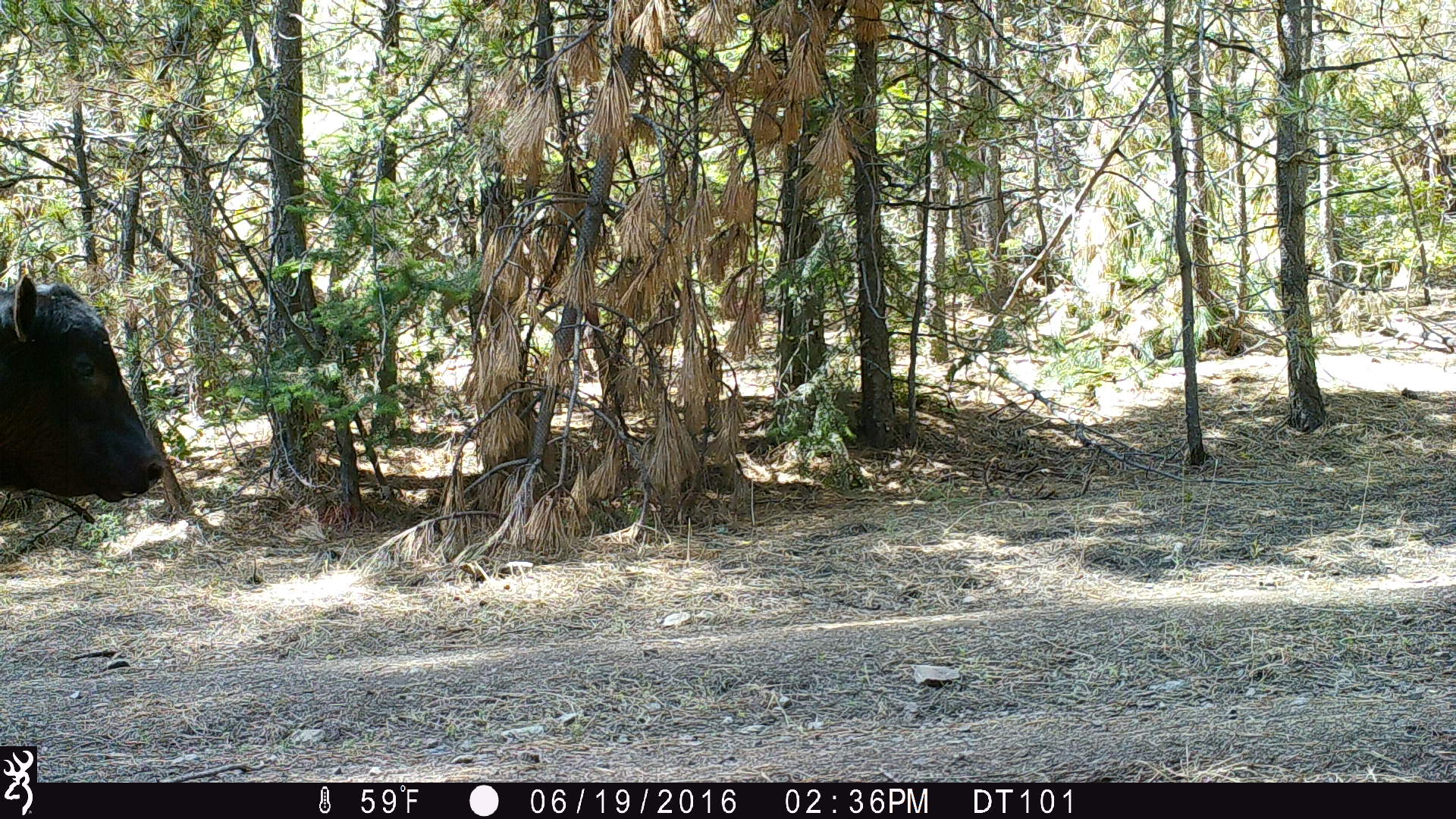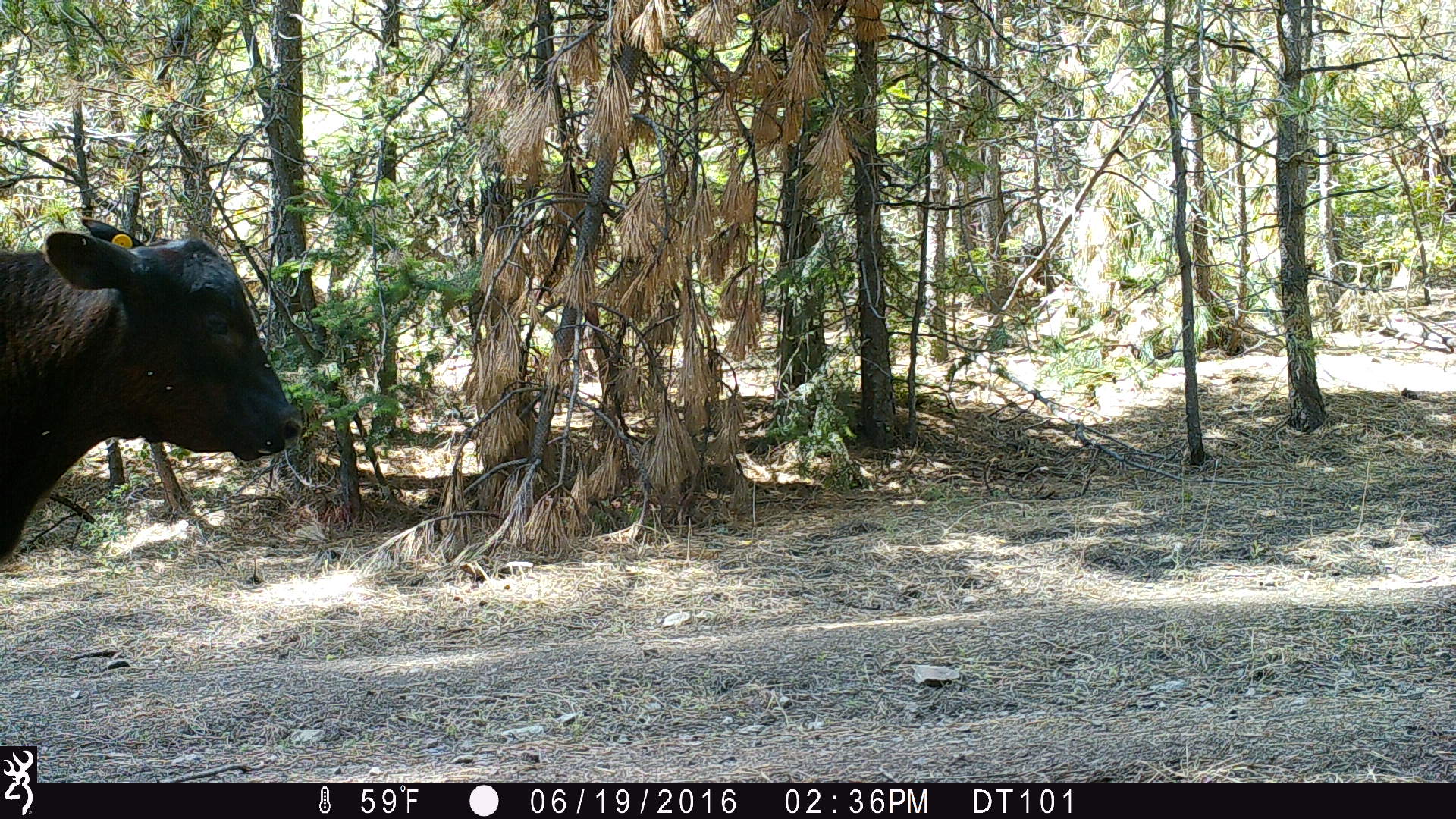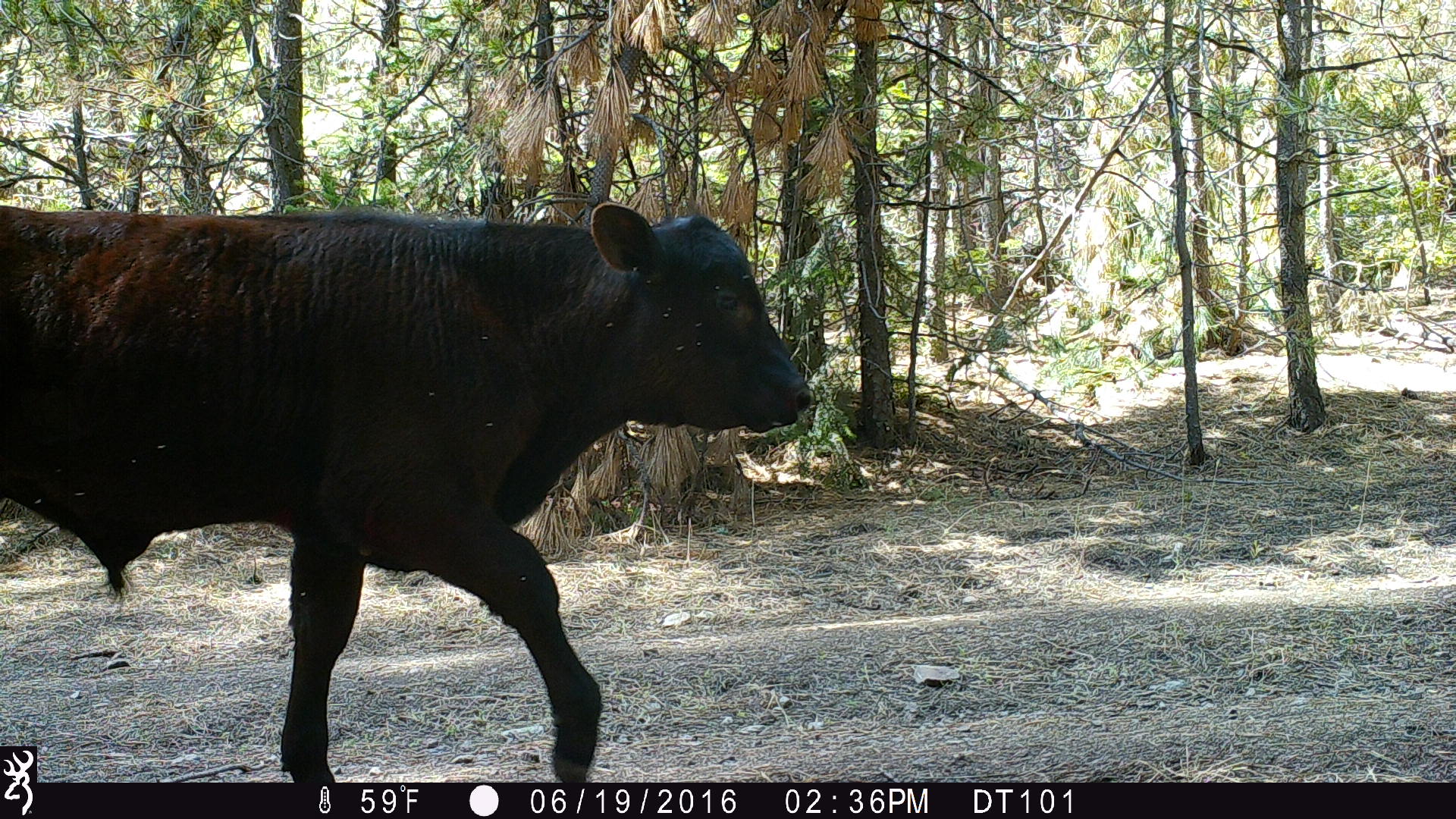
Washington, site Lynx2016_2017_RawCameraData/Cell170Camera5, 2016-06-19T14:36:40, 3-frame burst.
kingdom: Animalia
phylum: Chordata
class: Mammalia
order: Artiodactyla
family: Bovidae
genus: Bos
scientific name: Bos taurus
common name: domestic cattle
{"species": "domestic cattle (Bos taurus)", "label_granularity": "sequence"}